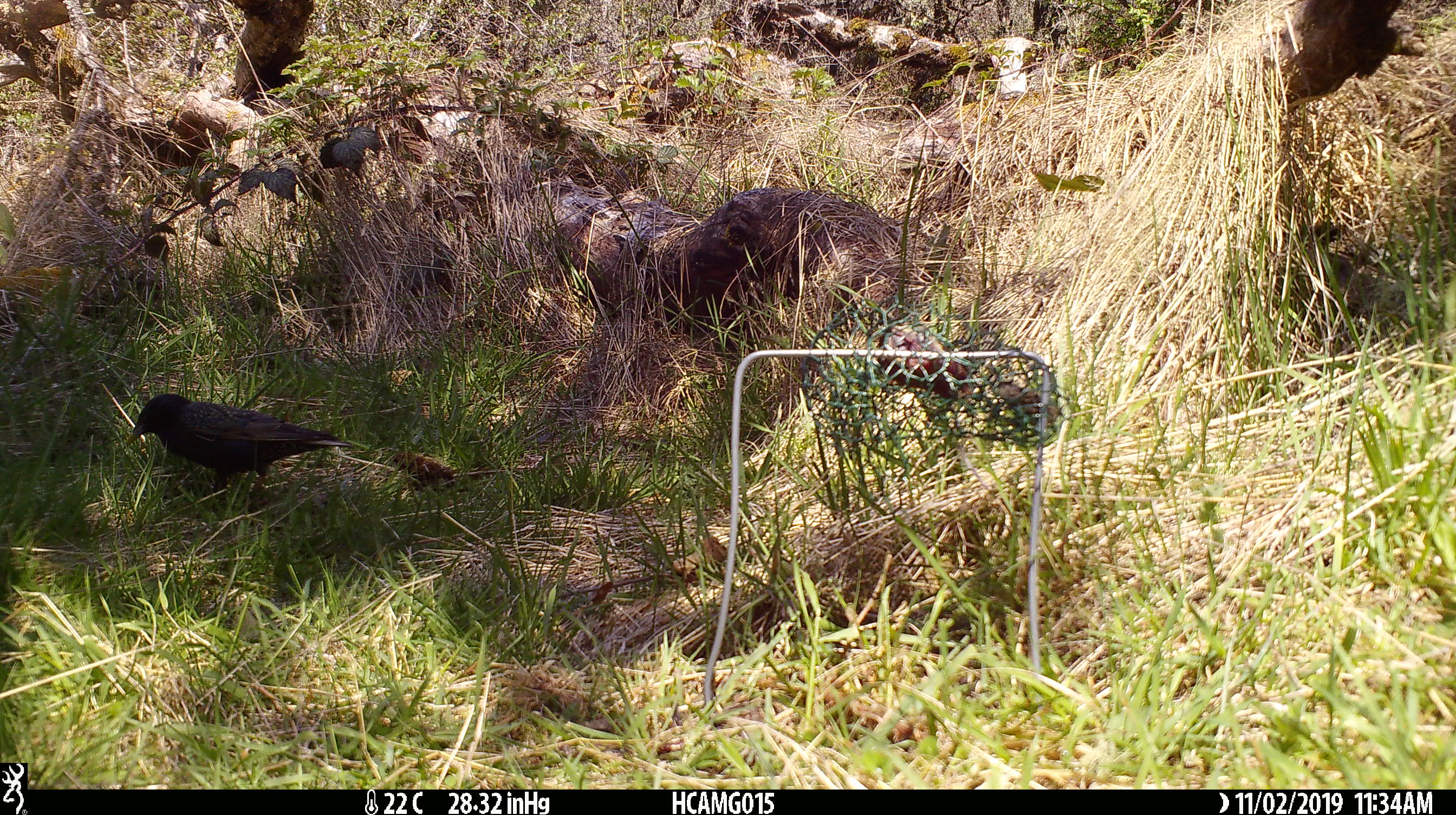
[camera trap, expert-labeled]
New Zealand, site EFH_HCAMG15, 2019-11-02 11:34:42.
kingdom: Animalia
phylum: Chordata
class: Aves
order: Passeriformes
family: Sturnidae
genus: Sturnus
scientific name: Sturnus vulgaris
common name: european starling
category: starling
Starling (european starling) (Sturnus vulgaris).